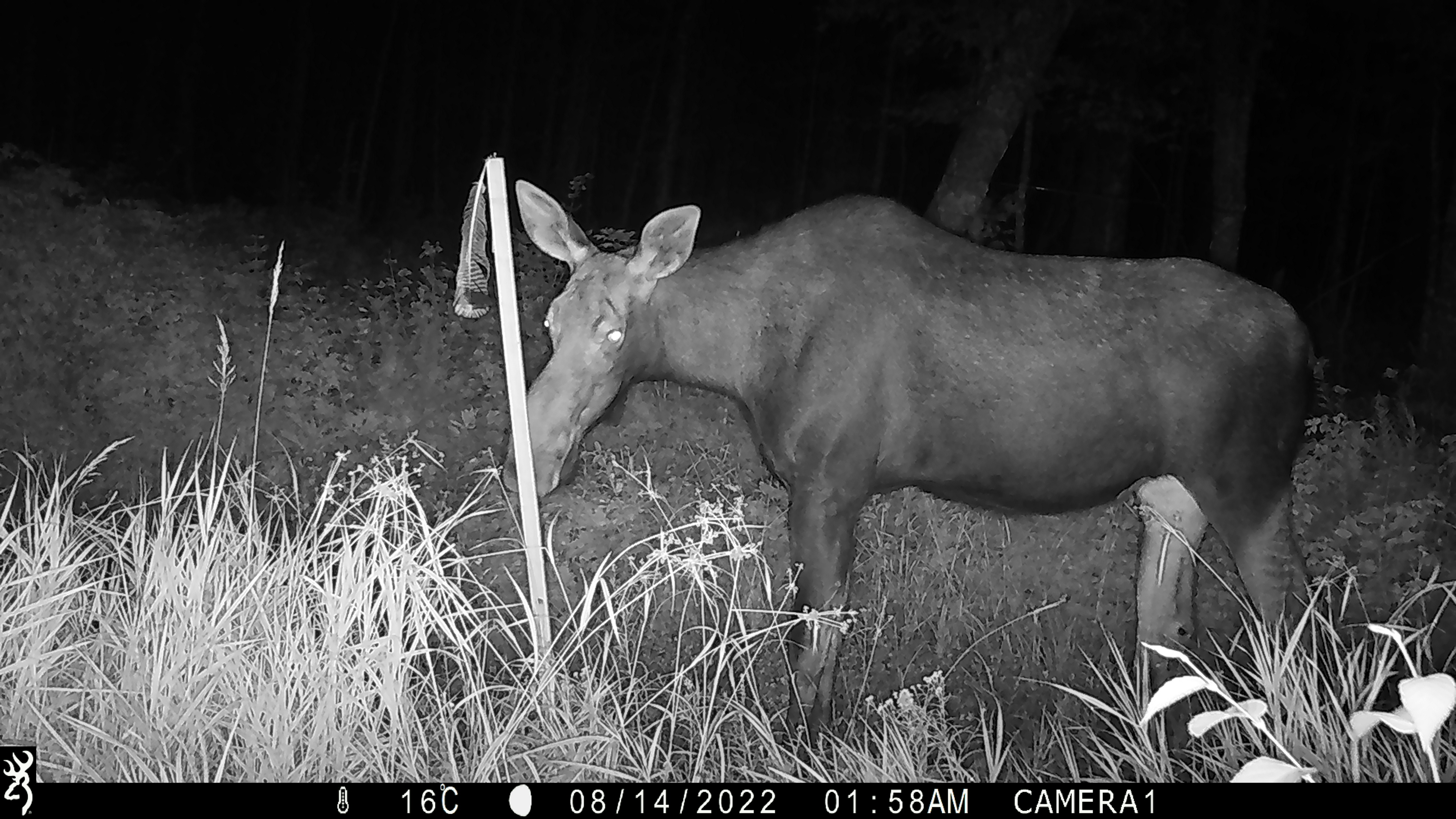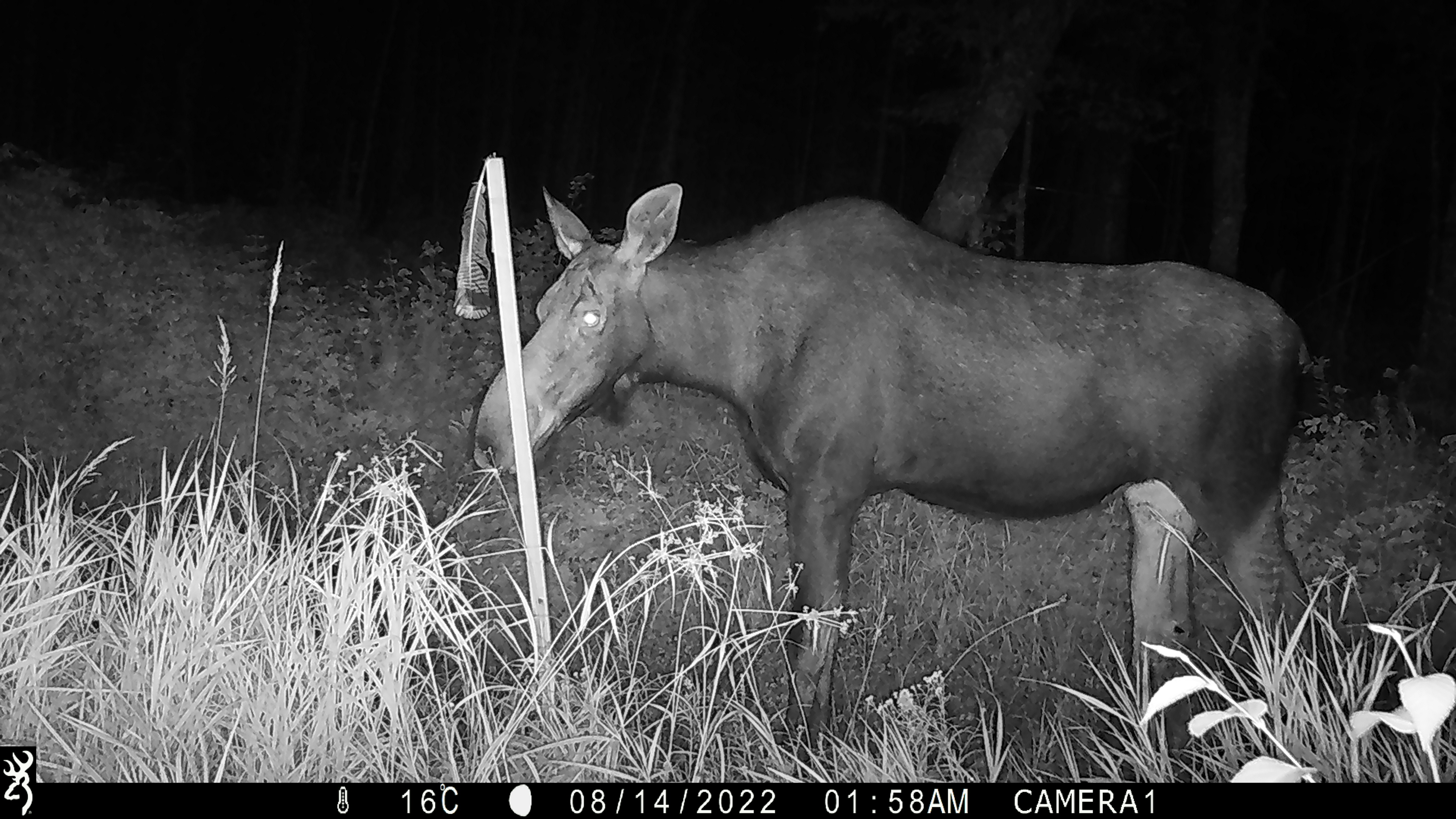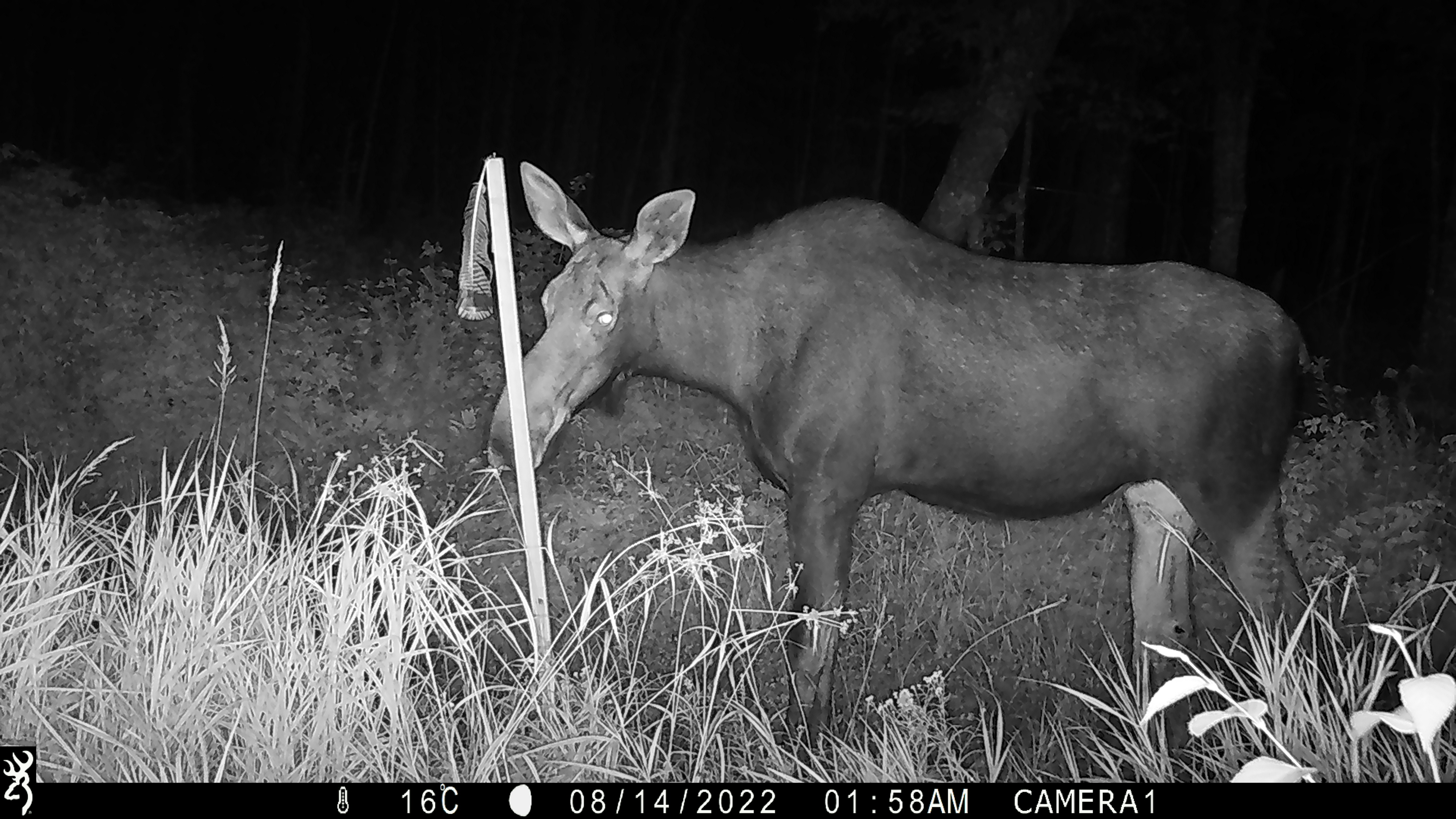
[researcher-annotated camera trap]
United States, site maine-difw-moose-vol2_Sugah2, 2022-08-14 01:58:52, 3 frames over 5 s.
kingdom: Animalia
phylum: Chordata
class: Mammalia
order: Artiodactyla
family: Cervidae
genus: Alces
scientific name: Alces alces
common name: moose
Moose (Alces alces).